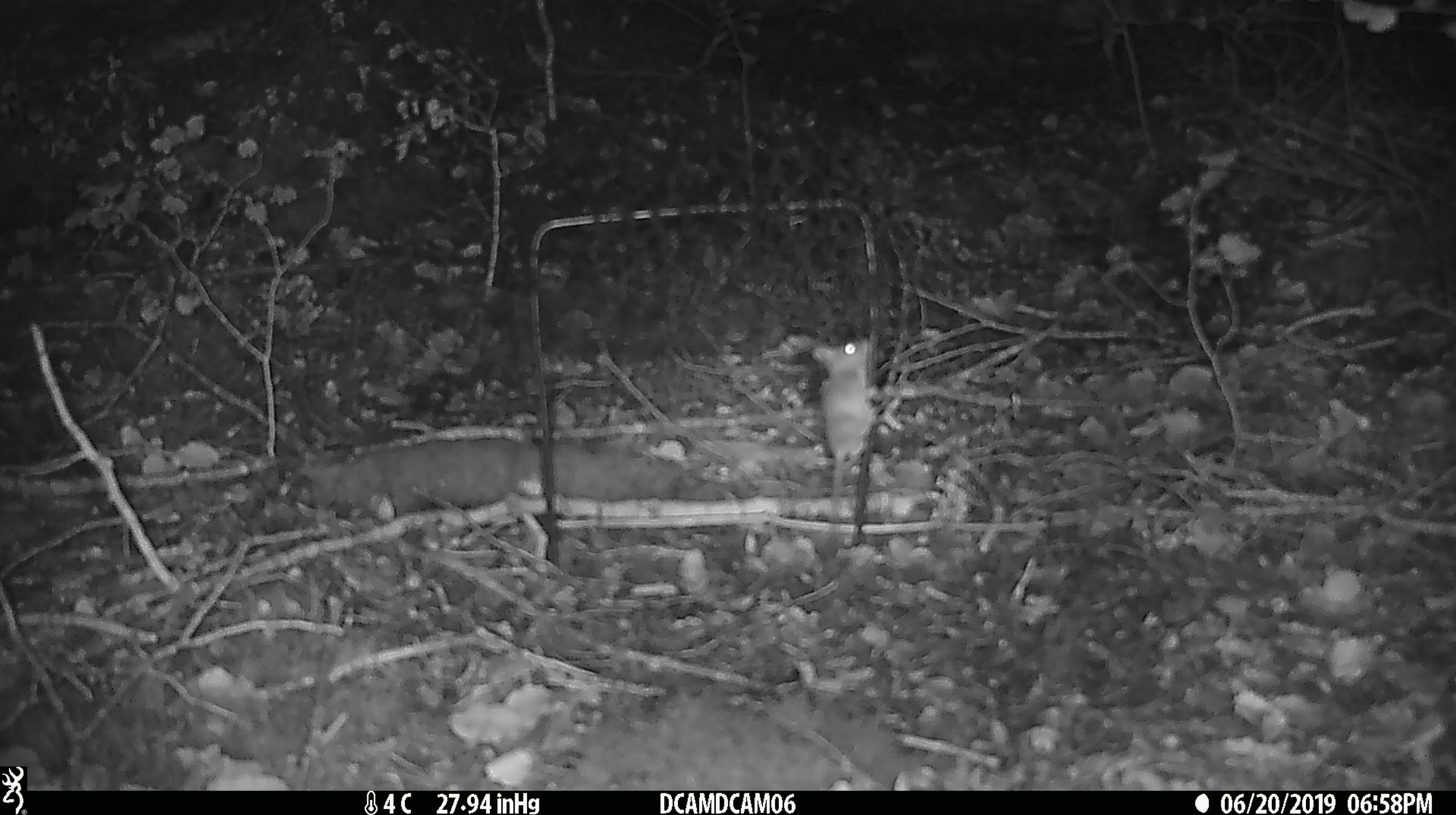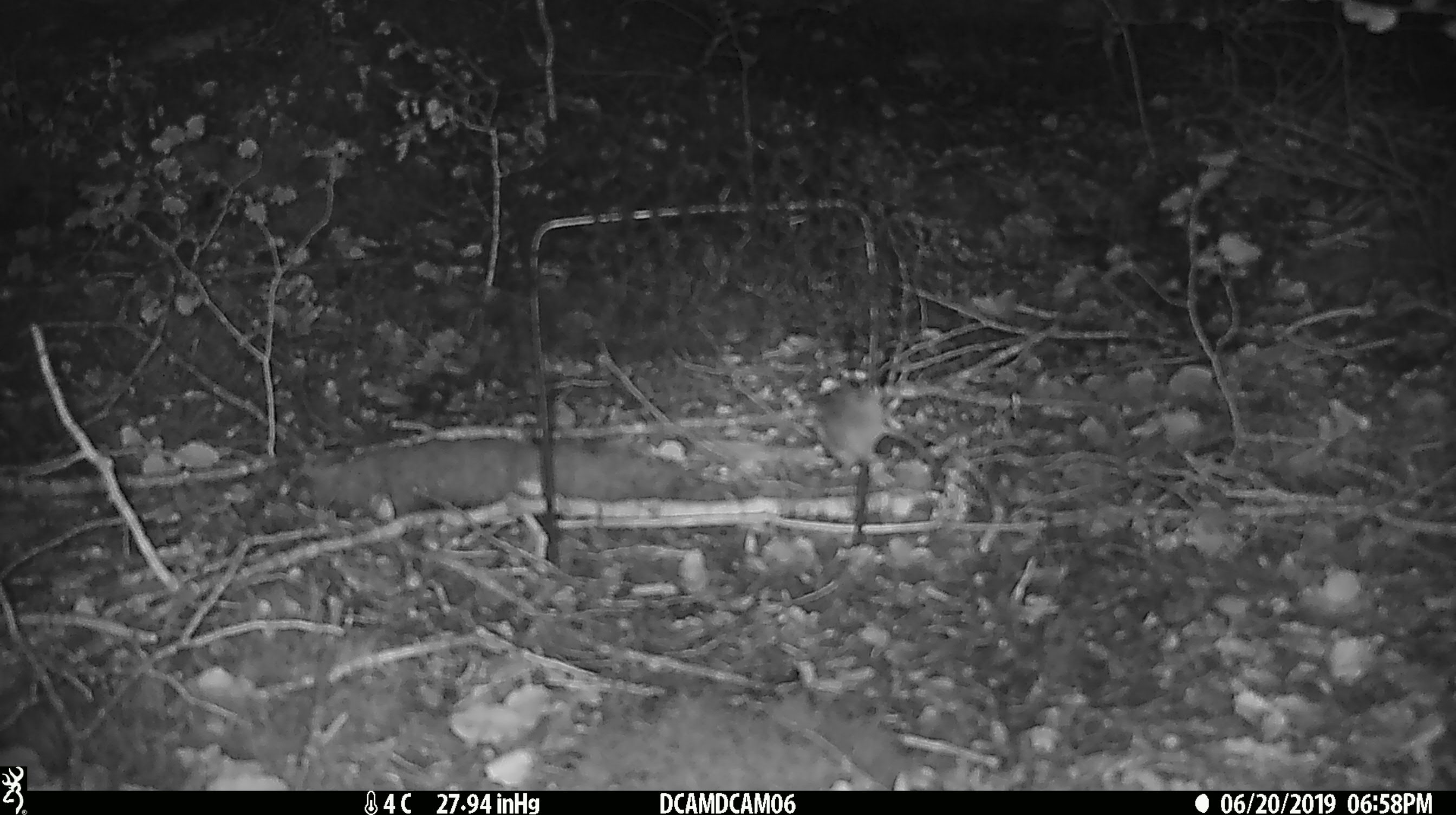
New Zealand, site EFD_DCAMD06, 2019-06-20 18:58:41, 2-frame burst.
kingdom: Animalia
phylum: Chordata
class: Mammalia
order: Rodentia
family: Muridae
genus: Mus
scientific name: Mus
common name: mouse